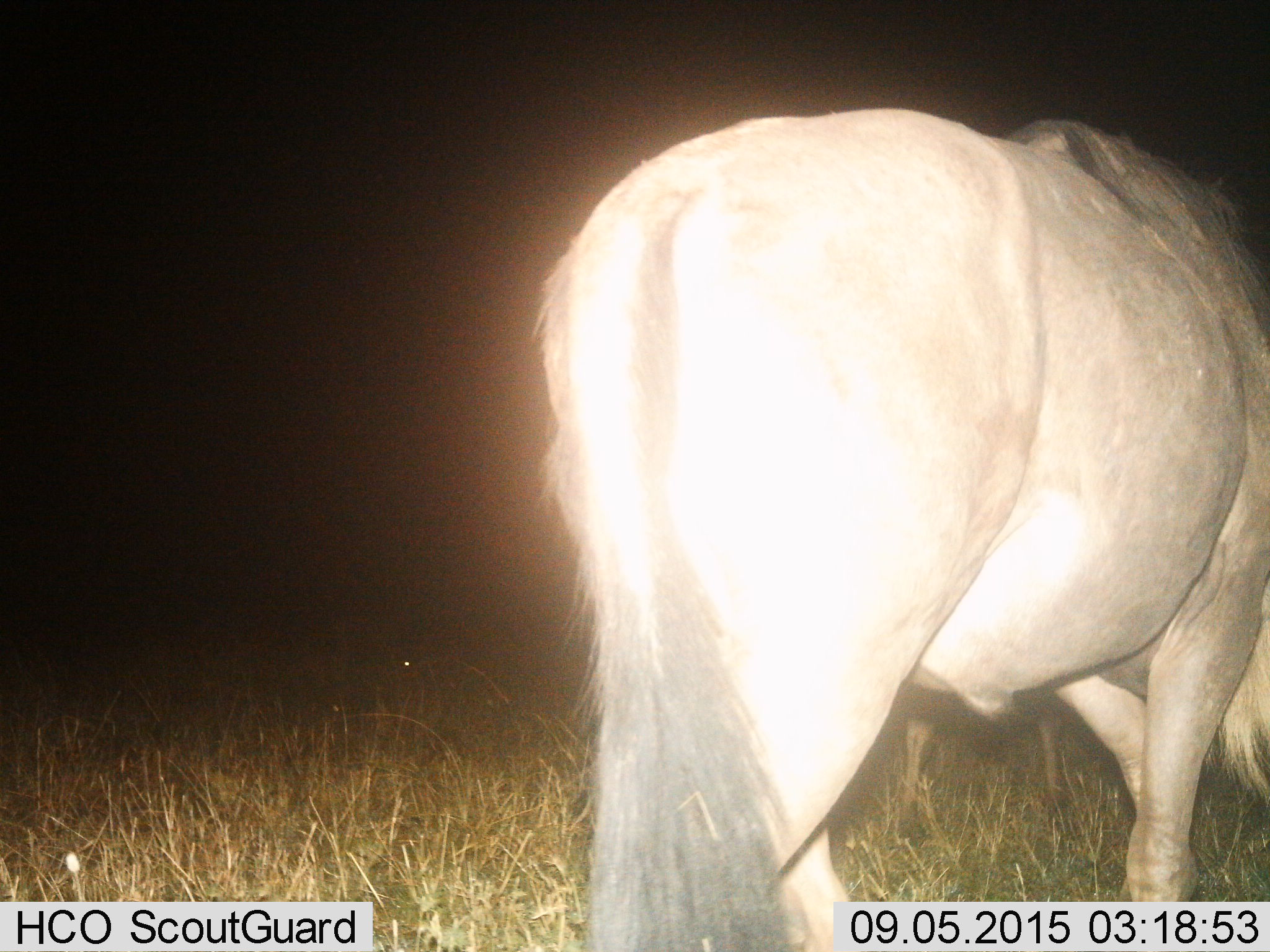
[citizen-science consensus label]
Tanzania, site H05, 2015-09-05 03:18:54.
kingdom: Animalia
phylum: Chordata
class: Mammalia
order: Artiodactyla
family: Bovidae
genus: Connochaetes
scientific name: Connochaetes taurinus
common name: blue wildebeest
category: wildebeest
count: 1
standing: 50%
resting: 0%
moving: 25%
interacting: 0%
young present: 0%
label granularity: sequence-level